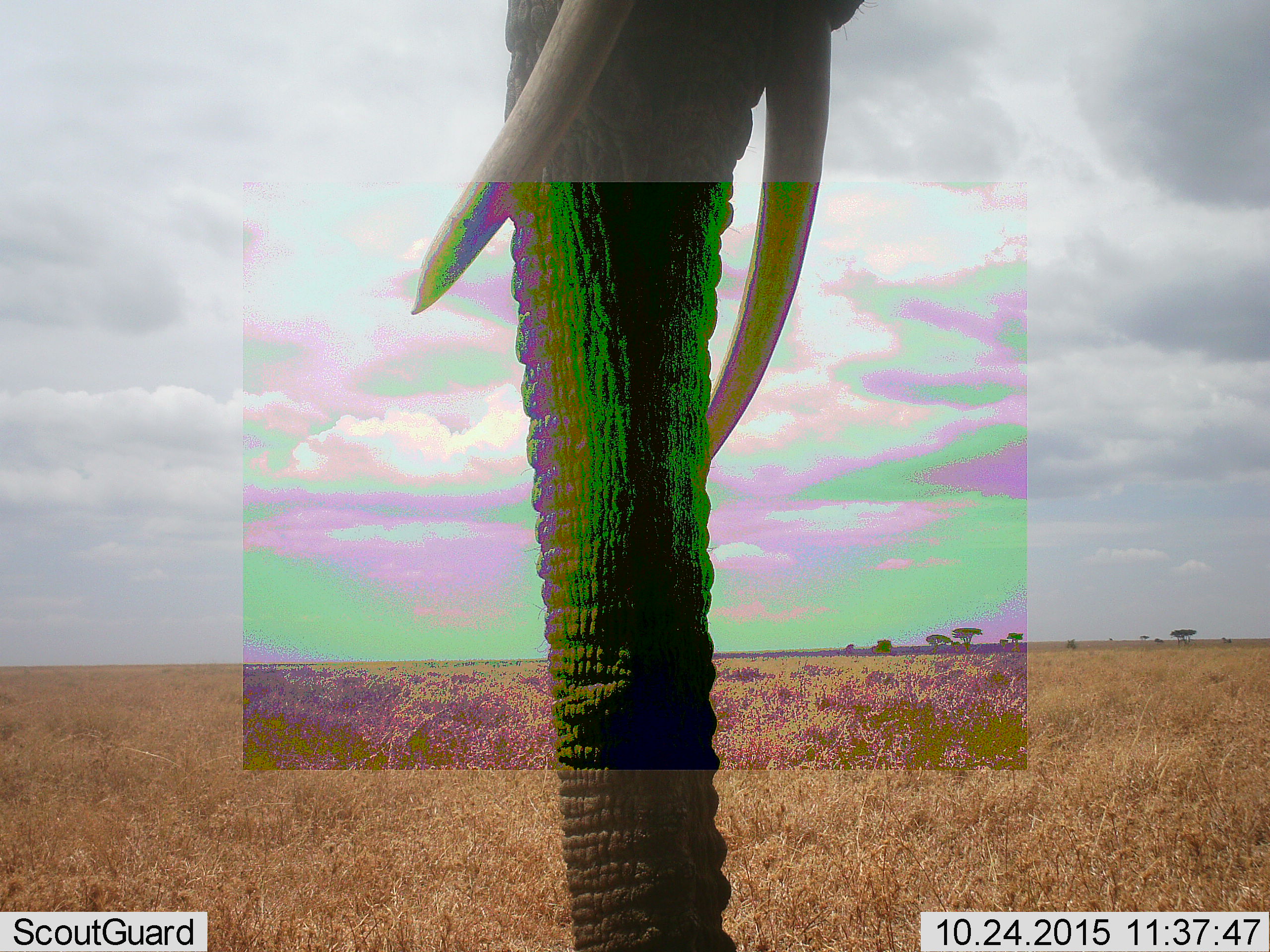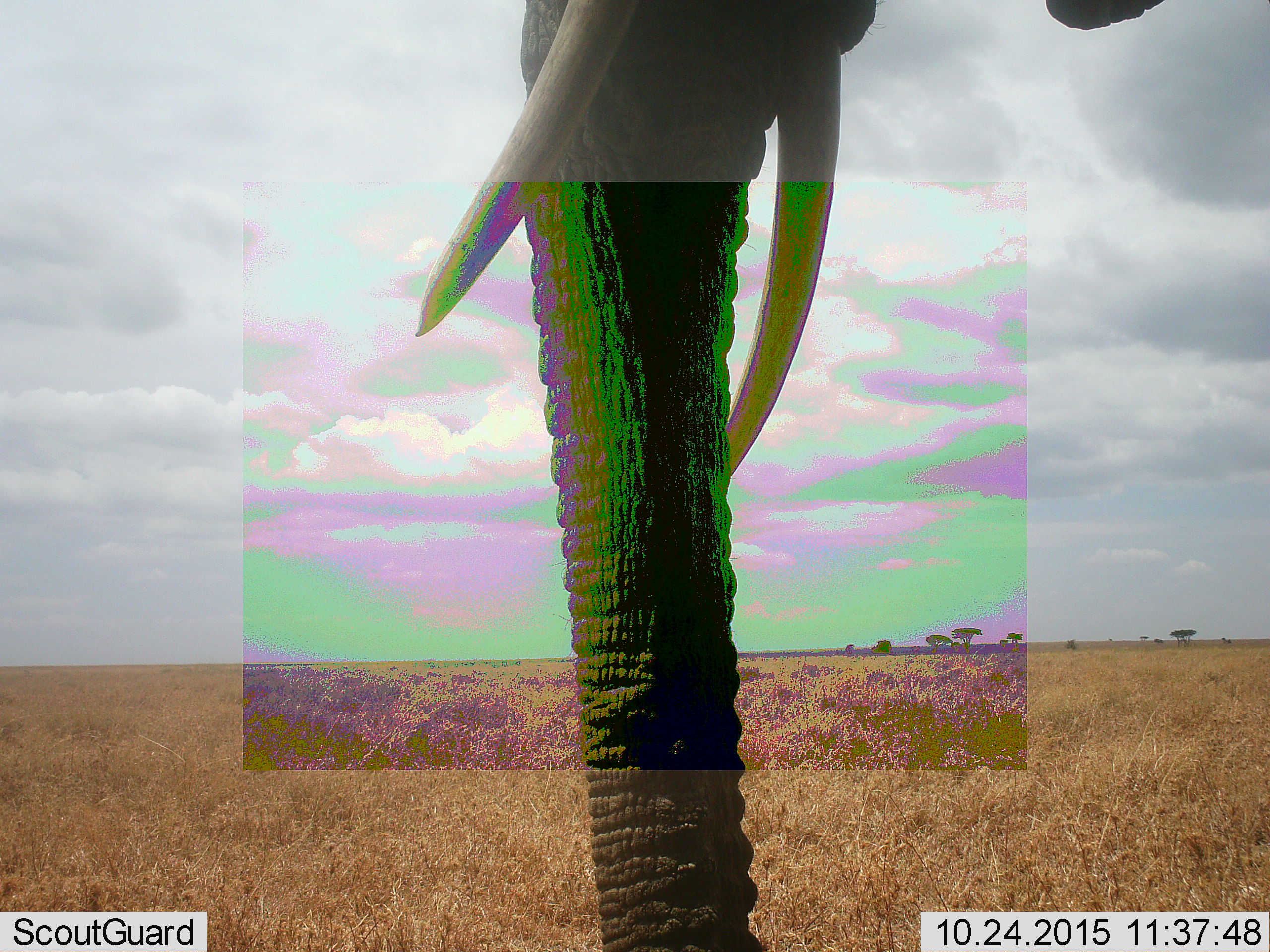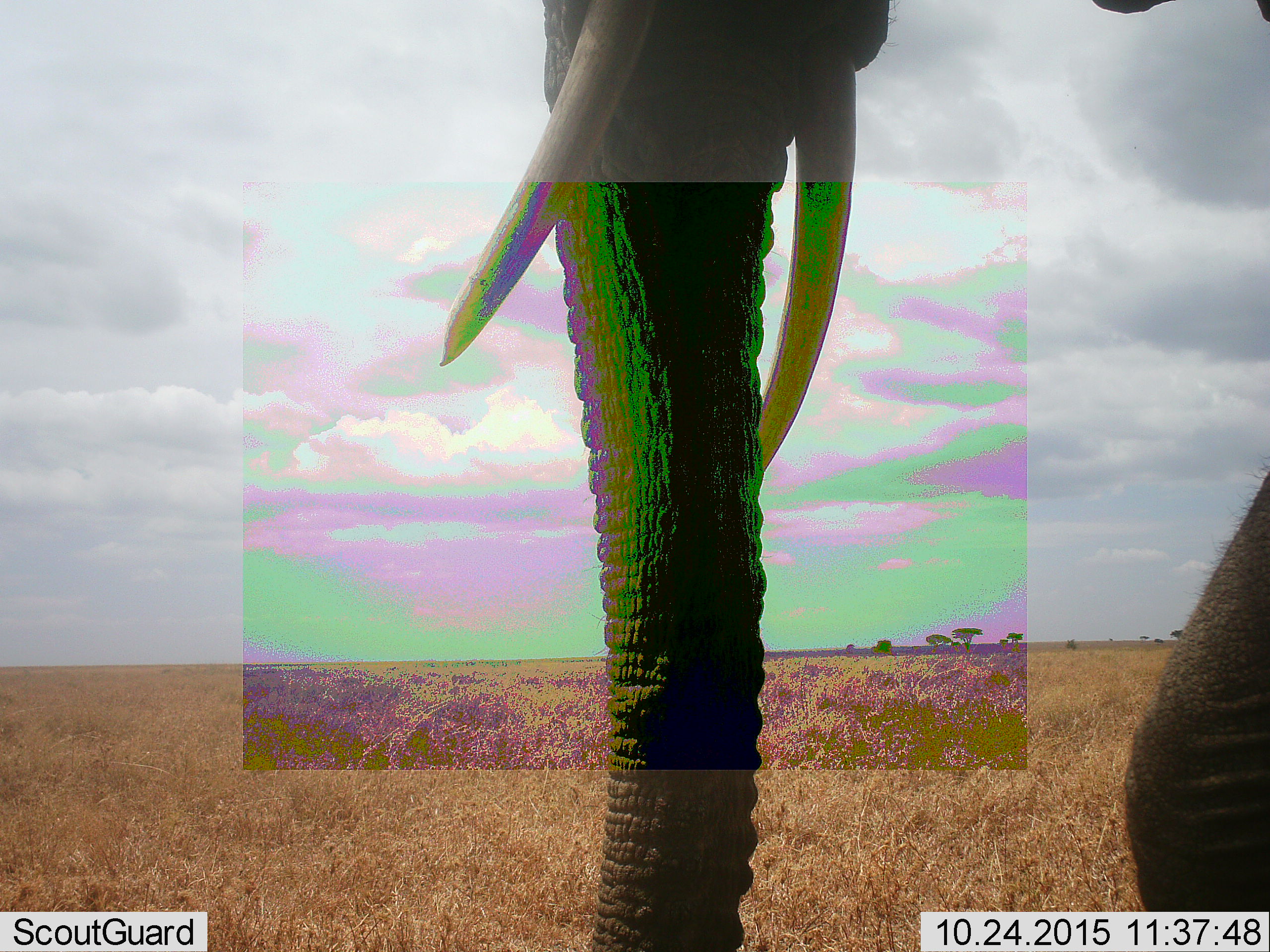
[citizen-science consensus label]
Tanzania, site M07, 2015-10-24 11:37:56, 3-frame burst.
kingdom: Animalia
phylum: Chordata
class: Mammalia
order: Proboscidea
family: Elephantidae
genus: Loxodonta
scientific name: Loxodonta africana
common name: african bush elephant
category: elephant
Elephant (african bush elephant) (Loxodonta africana), count 1. Behavior (volunteer vote fractions): standing 90%, resting 0%, moving 20%, interacting 0%. Young present (vote fraction): 0%. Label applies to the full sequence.